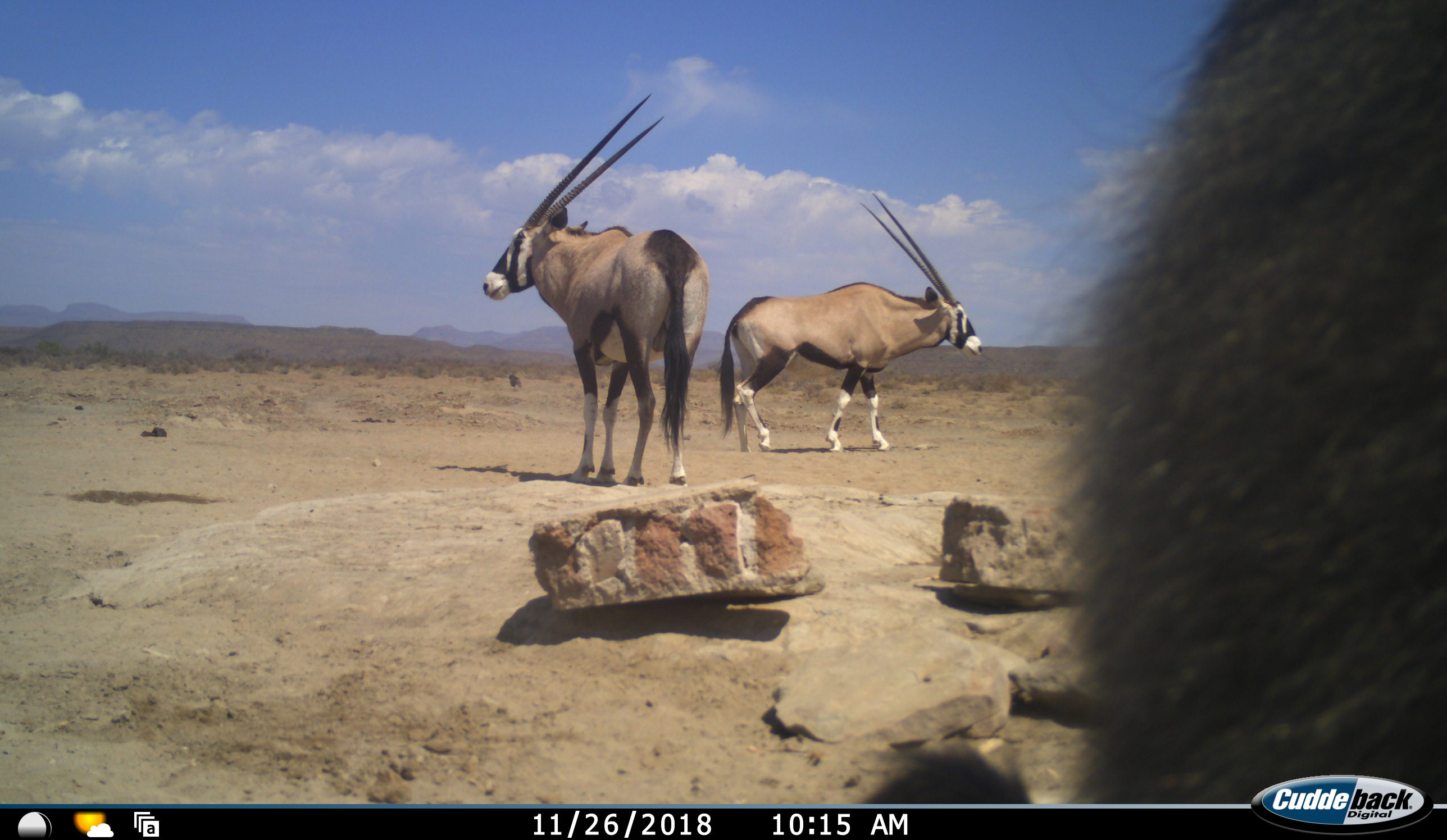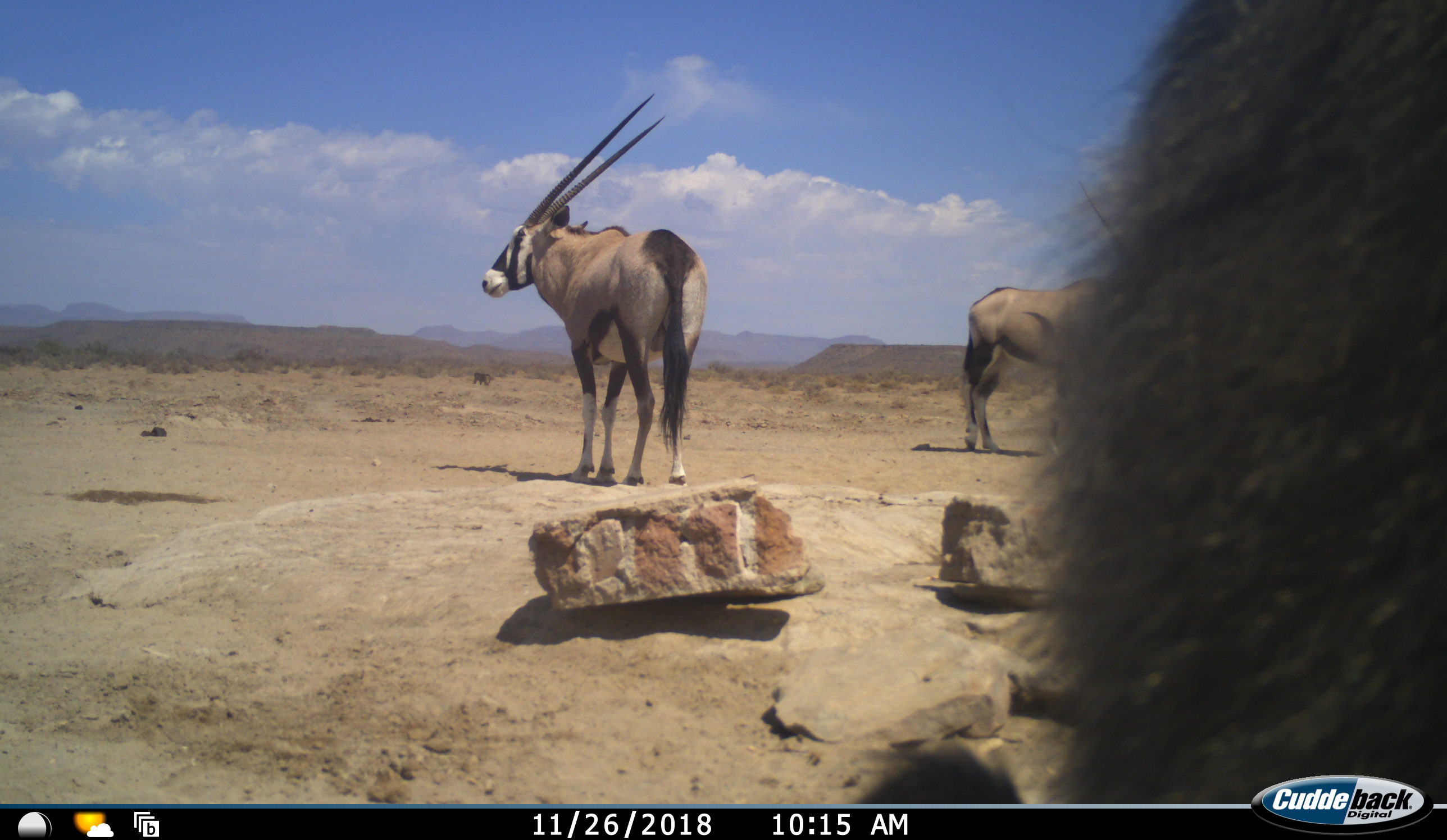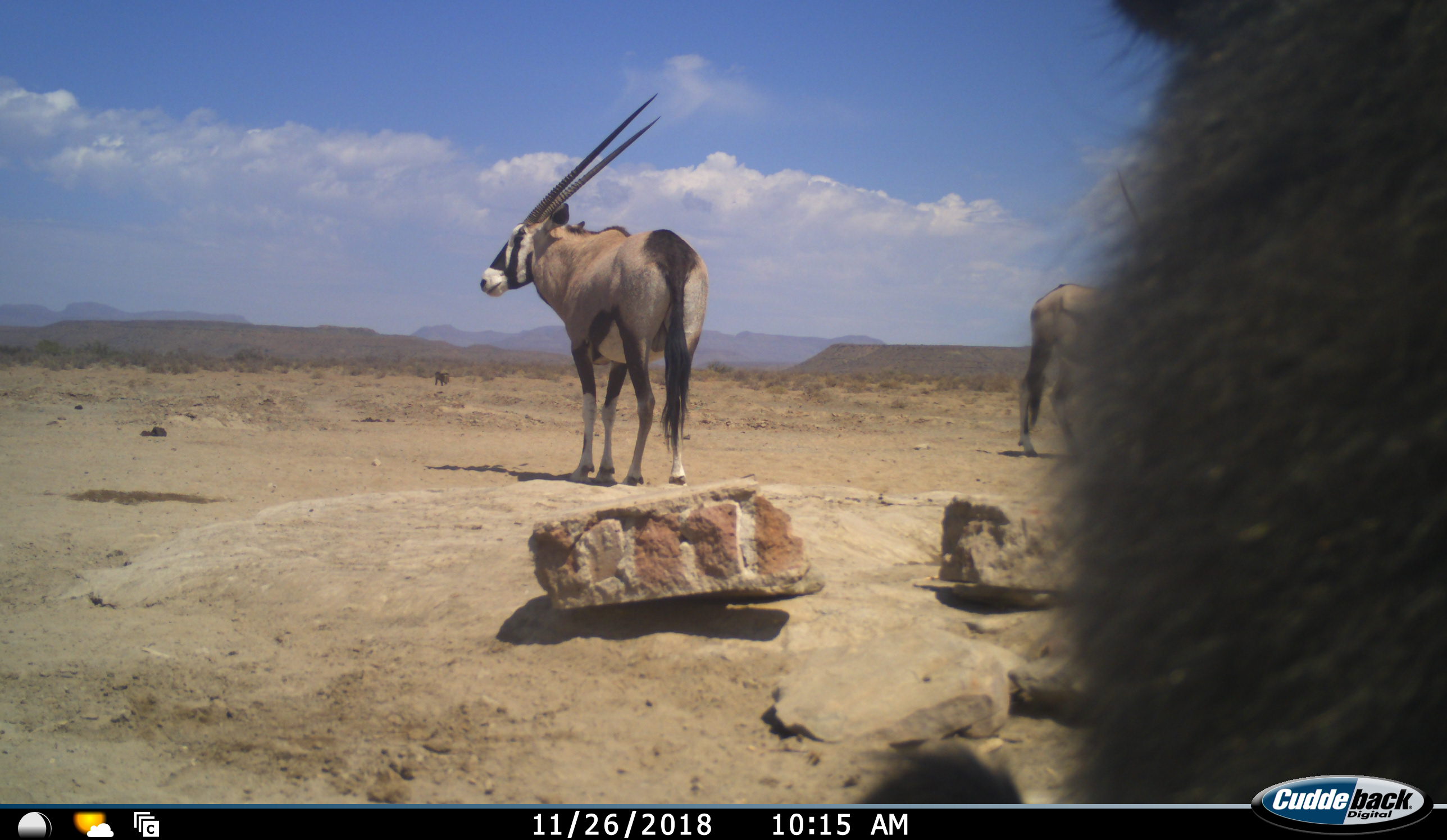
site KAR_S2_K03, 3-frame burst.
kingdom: Animalia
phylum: Chordata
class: Mammalia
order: Primates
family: Cercopithecidae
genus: Papio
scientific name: Papio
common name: baboon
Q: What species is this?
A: Baboon (Papio).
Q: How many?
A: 2.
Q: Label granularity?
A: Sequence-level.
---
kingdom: Animalia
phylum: Chordata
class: Mammalia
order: Artiodactyla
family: Bovidae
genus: Oryx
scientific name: Oryx gazella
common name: gemsbok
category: oryx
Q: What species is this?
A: Oryx (gemsbok) (Oryx gazella).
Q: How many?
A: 2.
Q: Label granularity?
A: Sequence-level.